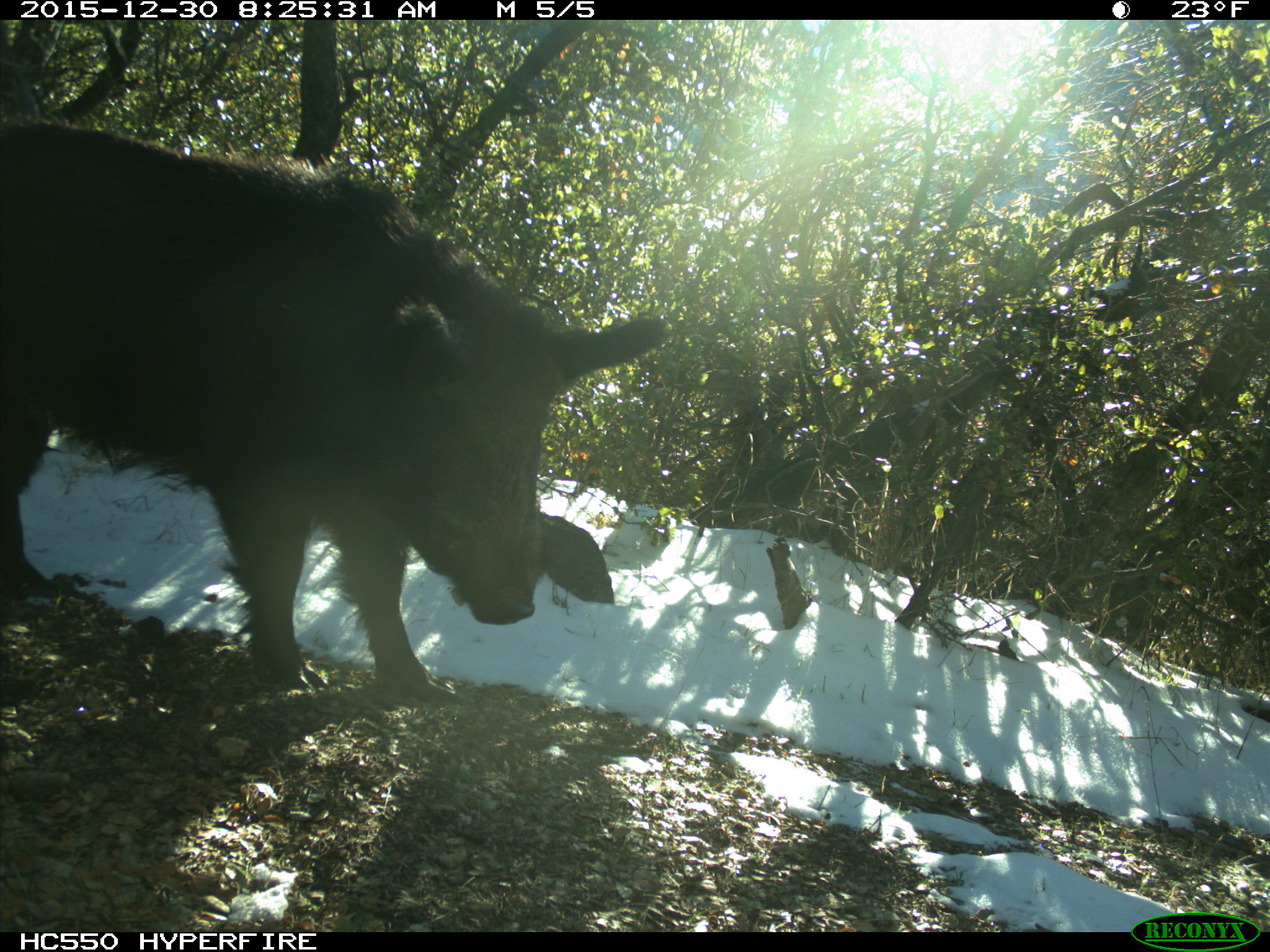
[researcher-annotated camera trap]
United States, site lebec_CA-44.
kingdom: Animalia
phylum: Chordata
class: Mammalia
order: Artiodactyla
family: Suidae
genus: Sus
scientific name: Sus scrofa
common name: wild boar